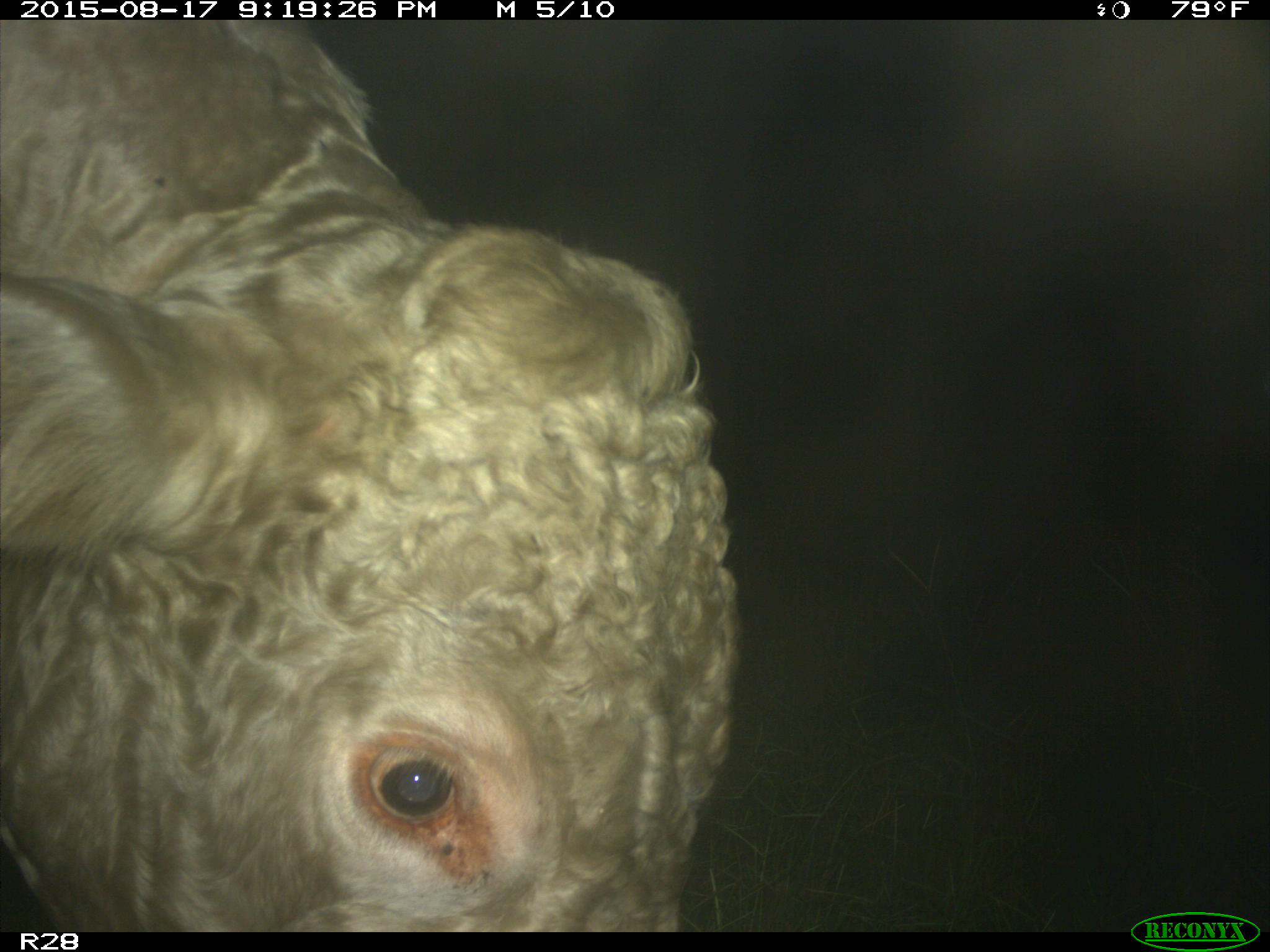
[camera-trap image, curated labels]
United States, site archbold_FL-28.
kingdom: Animalia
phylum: Chordata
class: Mammalia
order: Artiodactyla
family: Bovidae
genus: Bos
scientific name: Bos taurus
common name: domestic cow